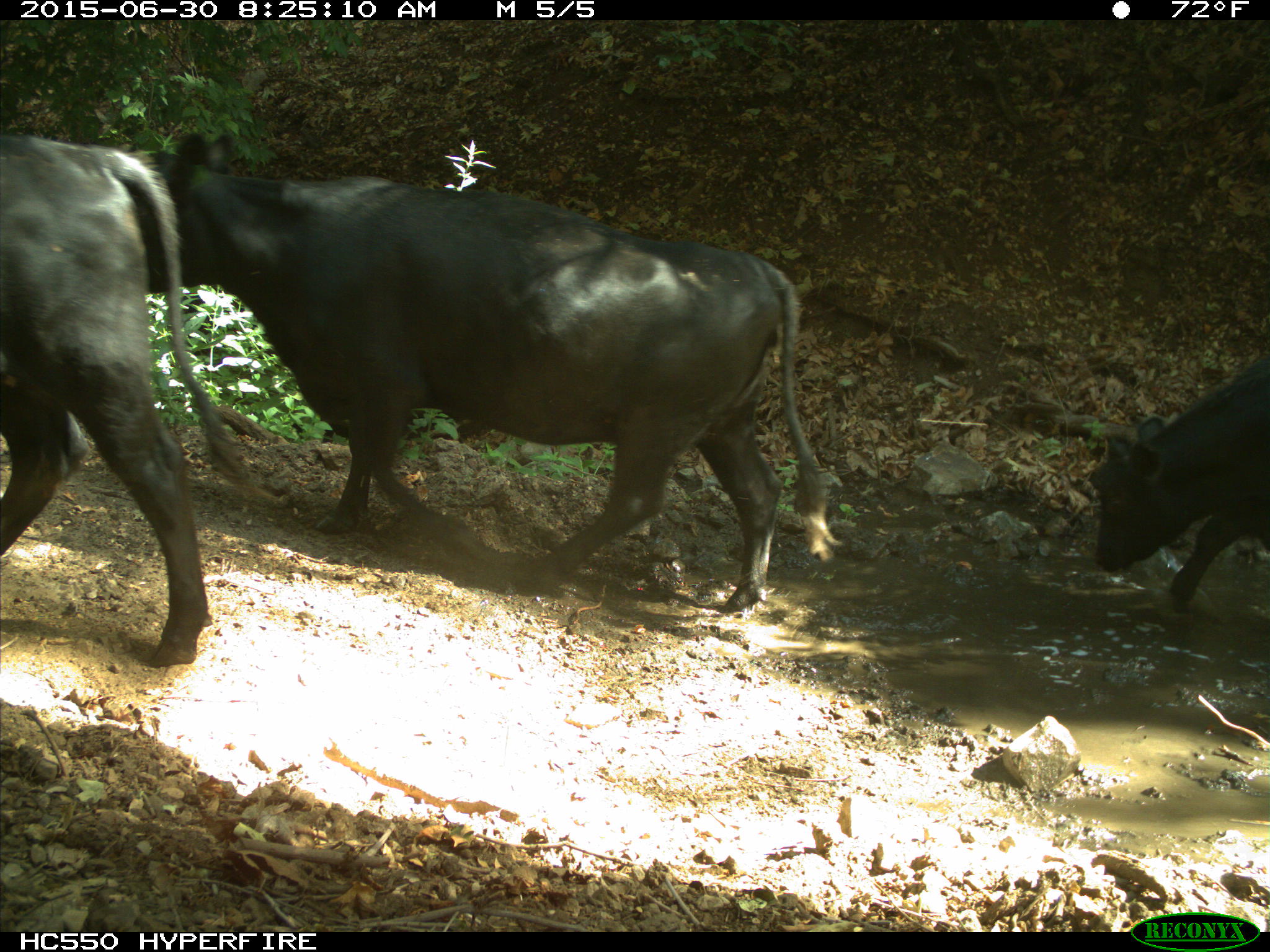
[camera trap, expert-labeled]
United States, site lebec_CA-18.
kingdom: Animalia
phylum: Chordata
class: Mammalia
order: Artiodactyla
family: Bovidae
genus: Bos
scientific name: Bos taurus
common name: domestic cow